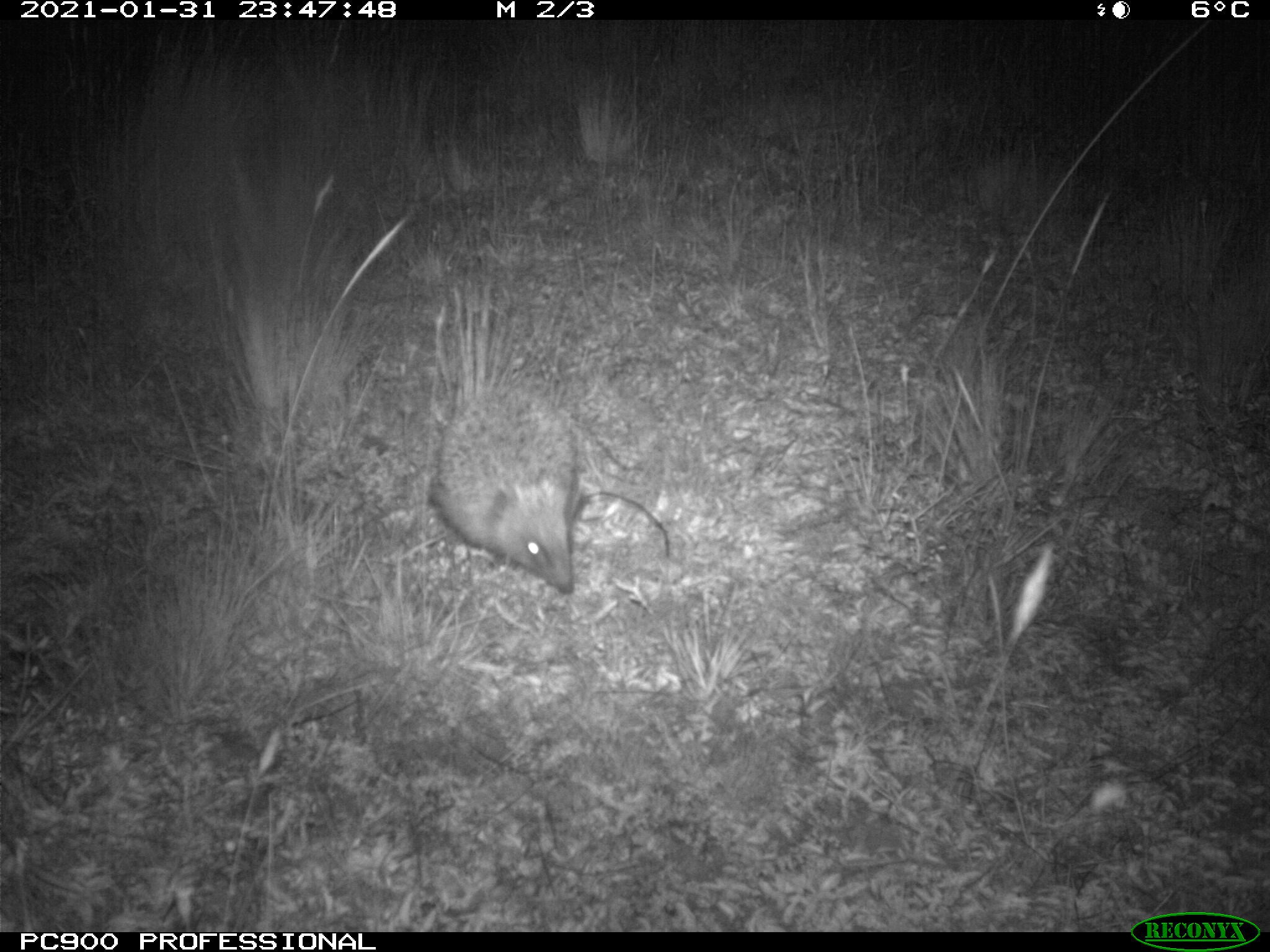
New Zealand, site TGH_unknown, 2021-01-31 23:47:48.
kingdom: Animalia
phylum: Chordata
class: Mammalia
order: Eulipotyphla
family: Erinaceidae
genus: Erinaceus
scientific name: Erinaceus europaeus europaeus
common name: european hedgehog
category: hedgehog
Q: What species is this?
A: Hedgehog (european hedgehog) (Erinaceus europaeus europaeus).